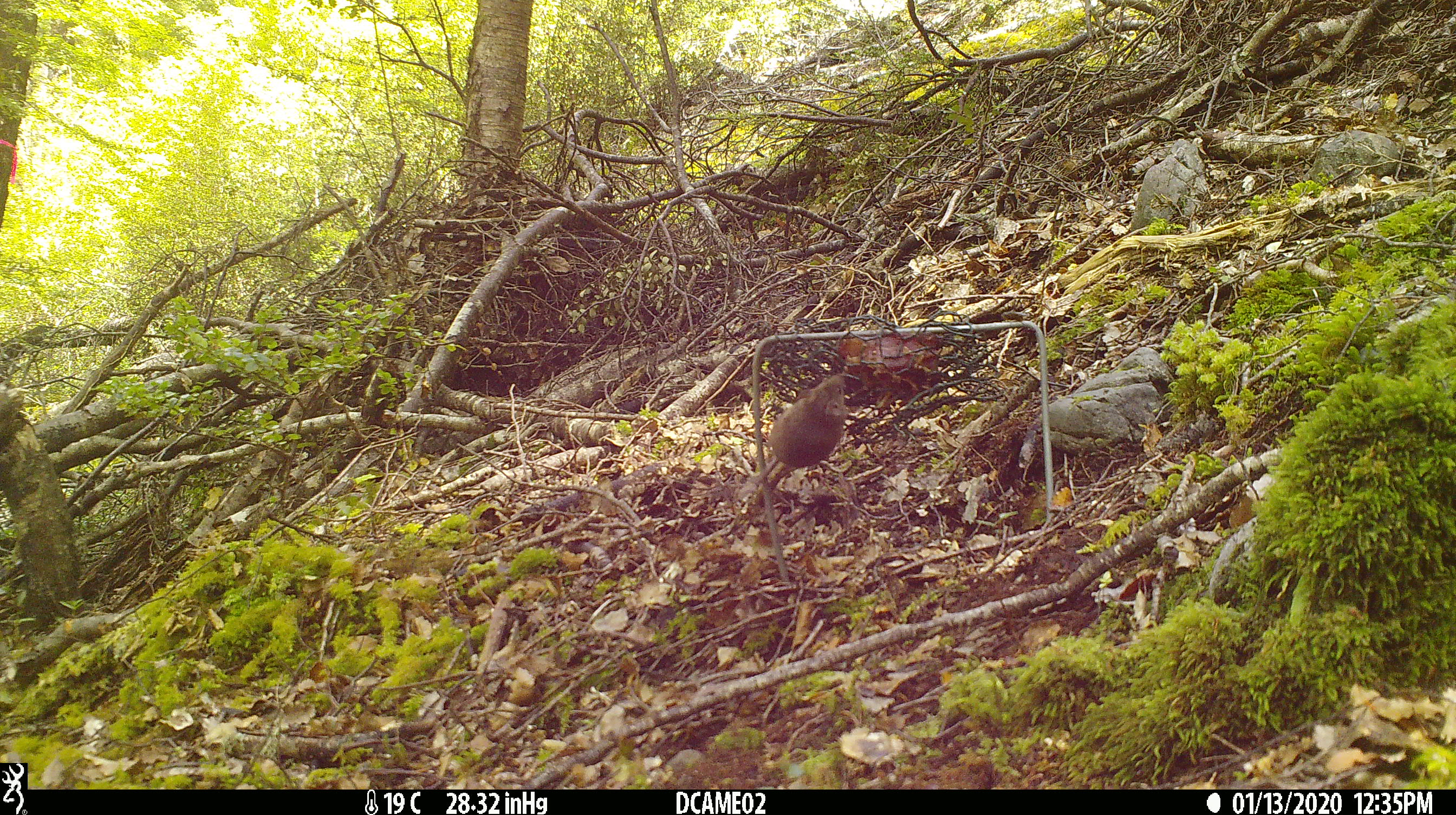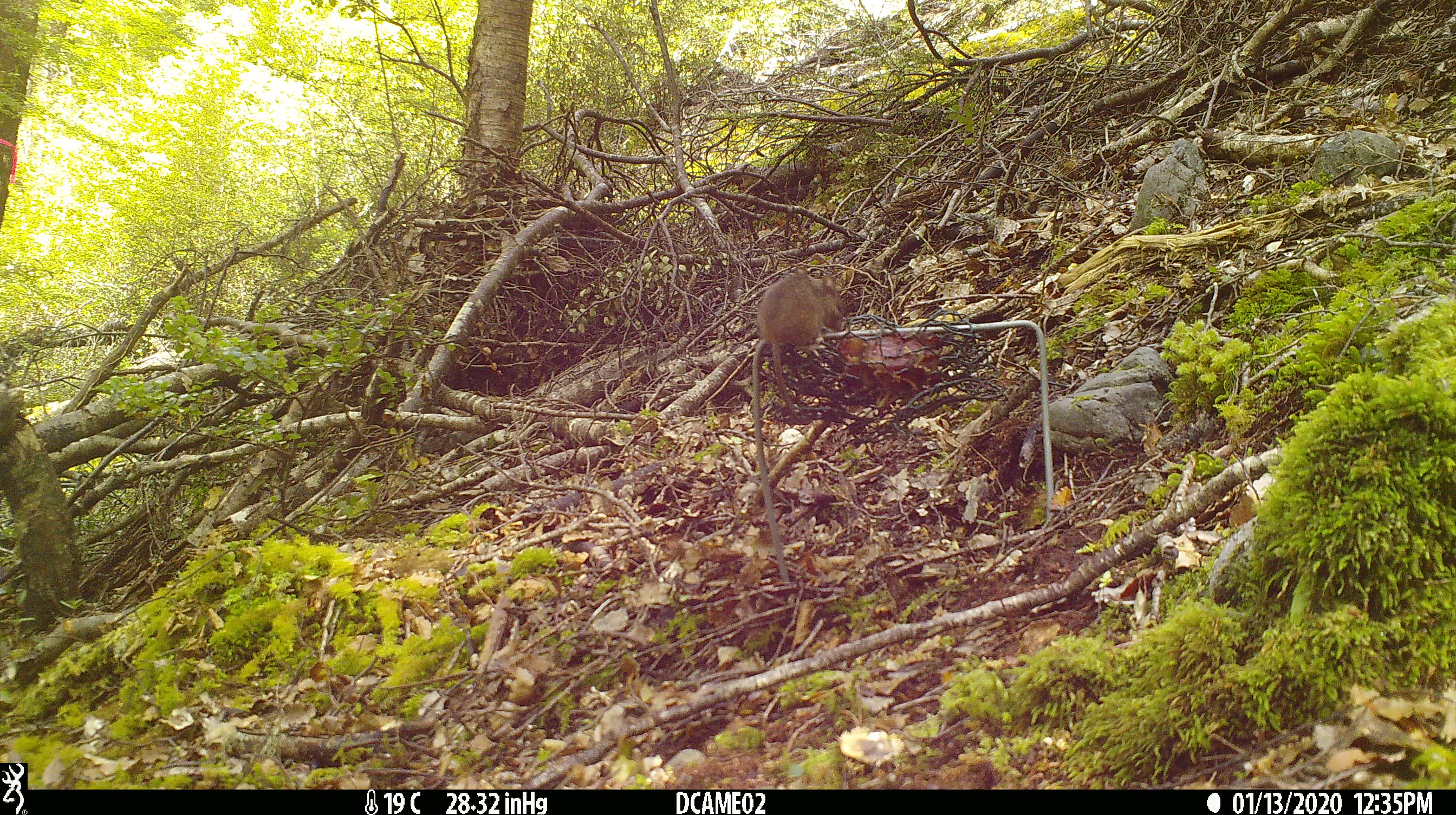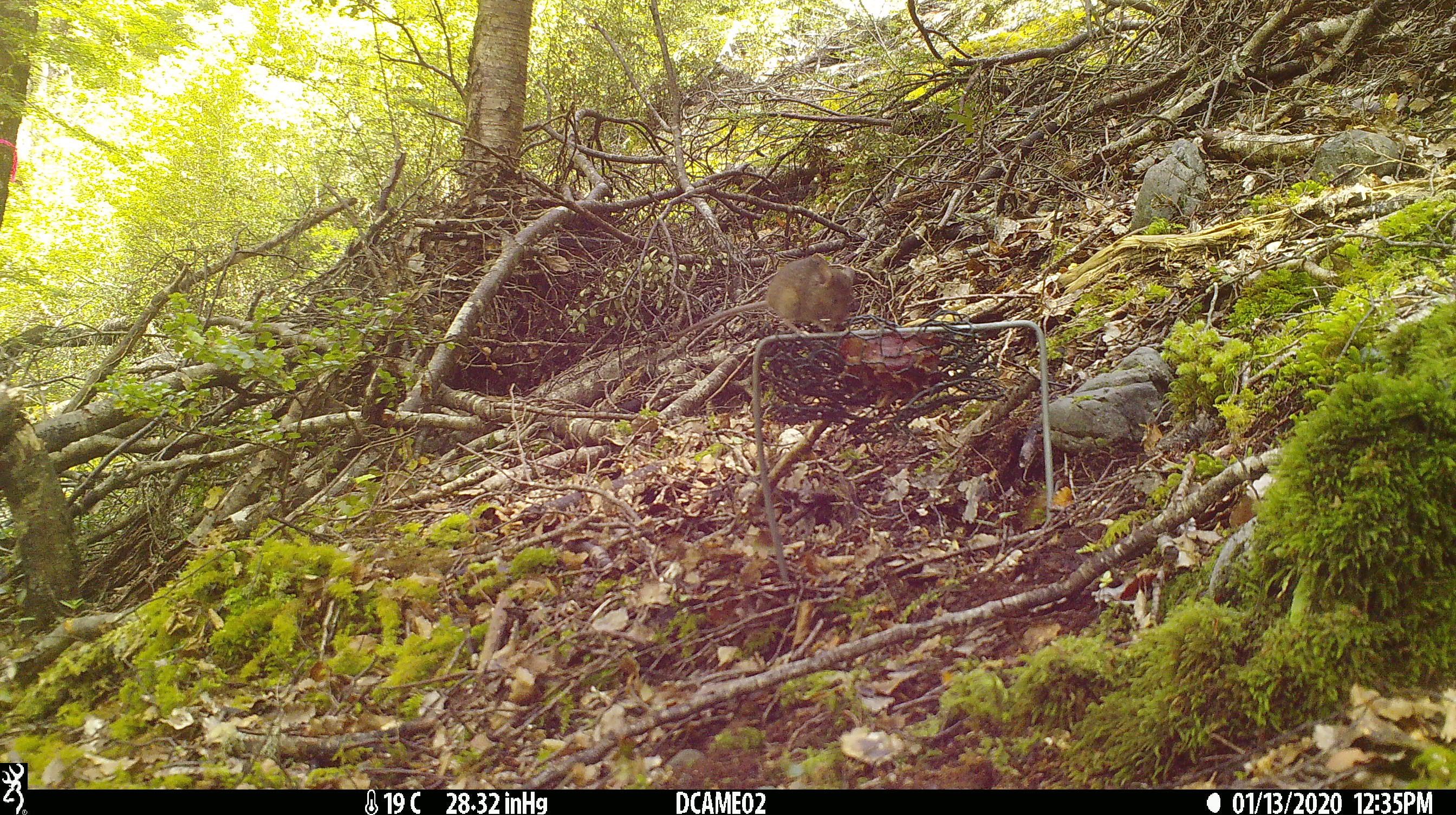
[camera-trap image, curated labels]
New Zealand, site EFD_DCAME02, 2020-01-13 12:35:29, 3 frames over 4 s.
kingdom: Animalia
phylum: Chordata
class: Mammalia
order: Rodentia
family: Muridae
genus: Mus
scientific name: Mus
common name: mouse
Mouse (Mus).